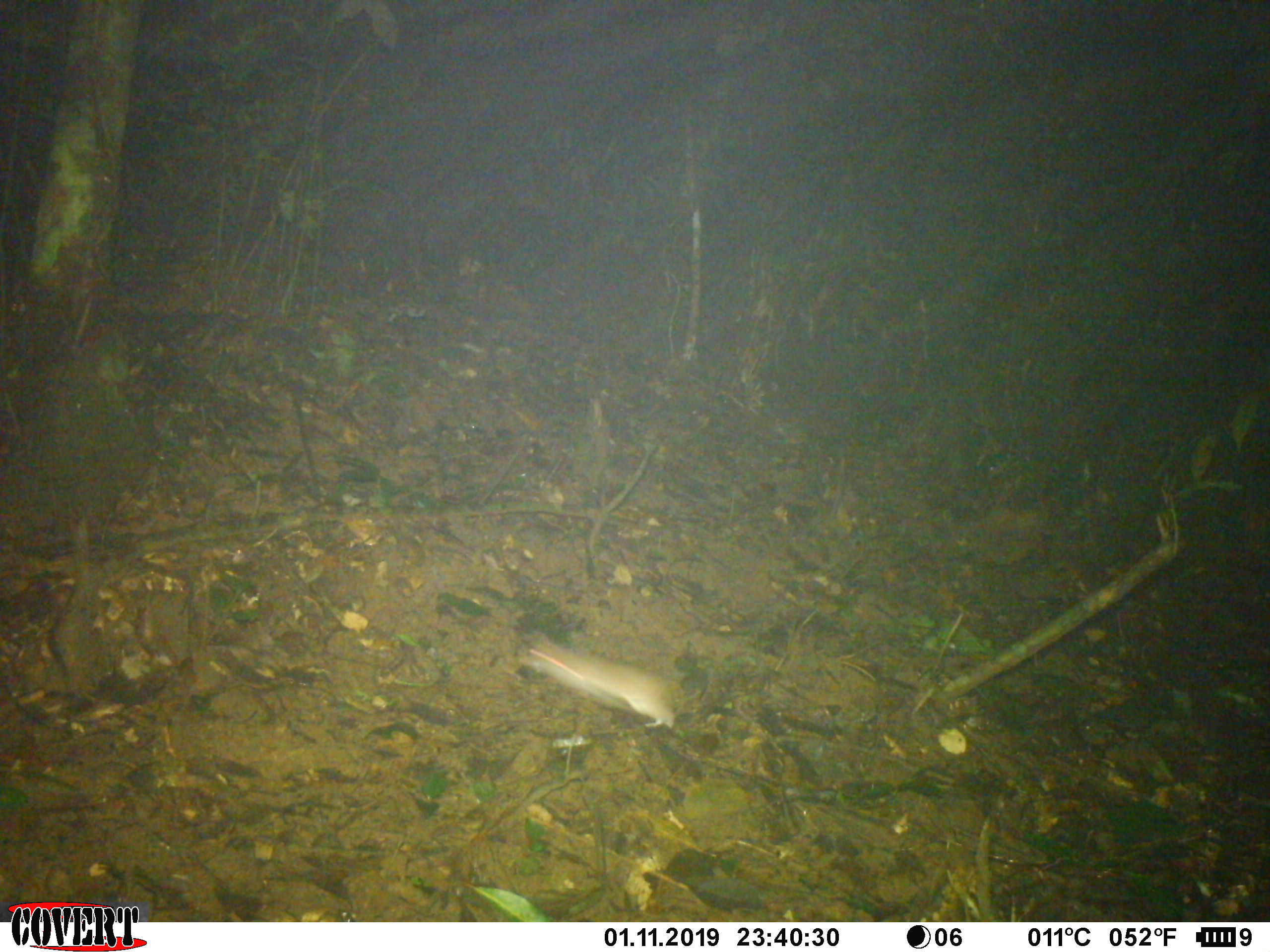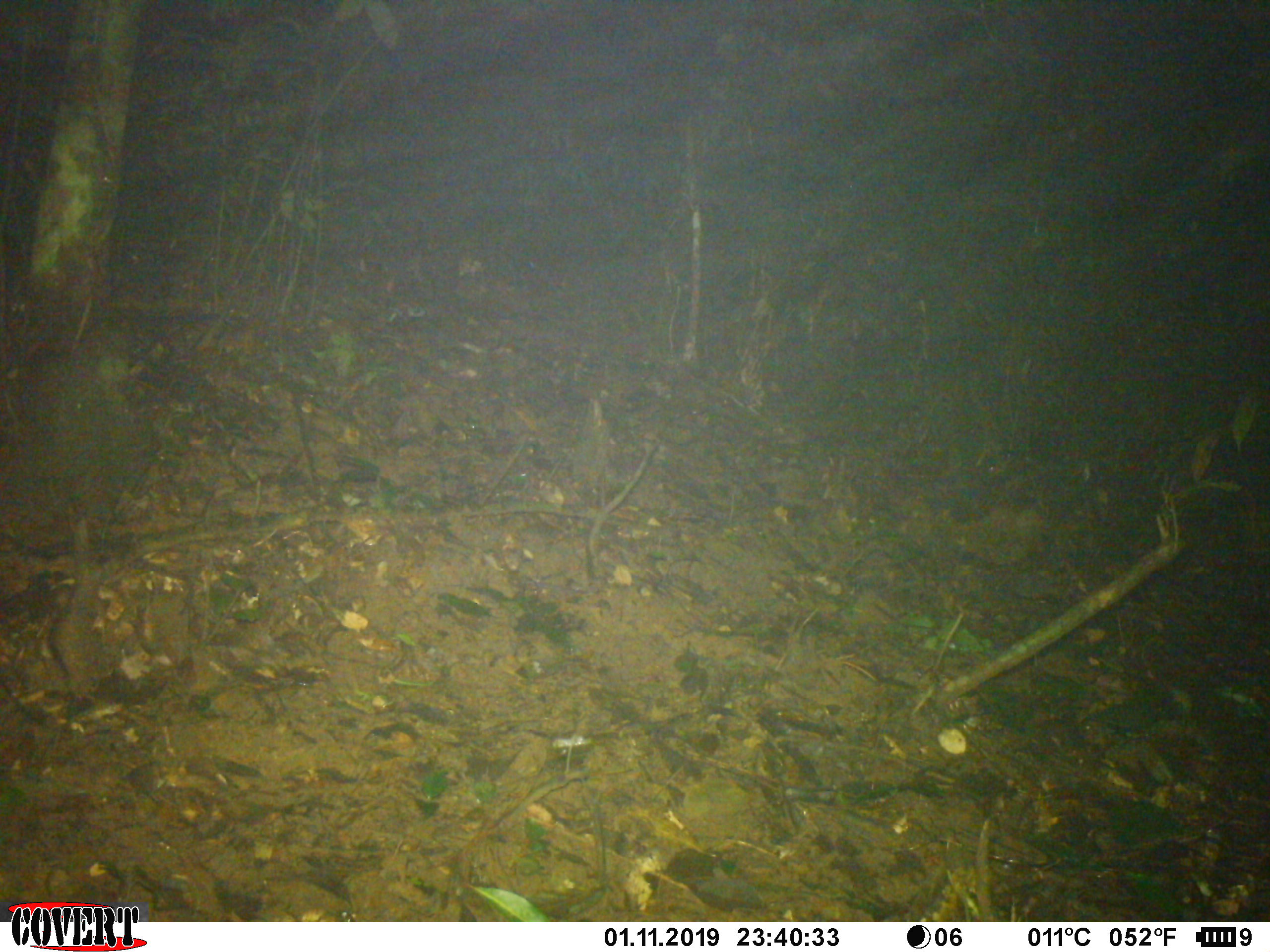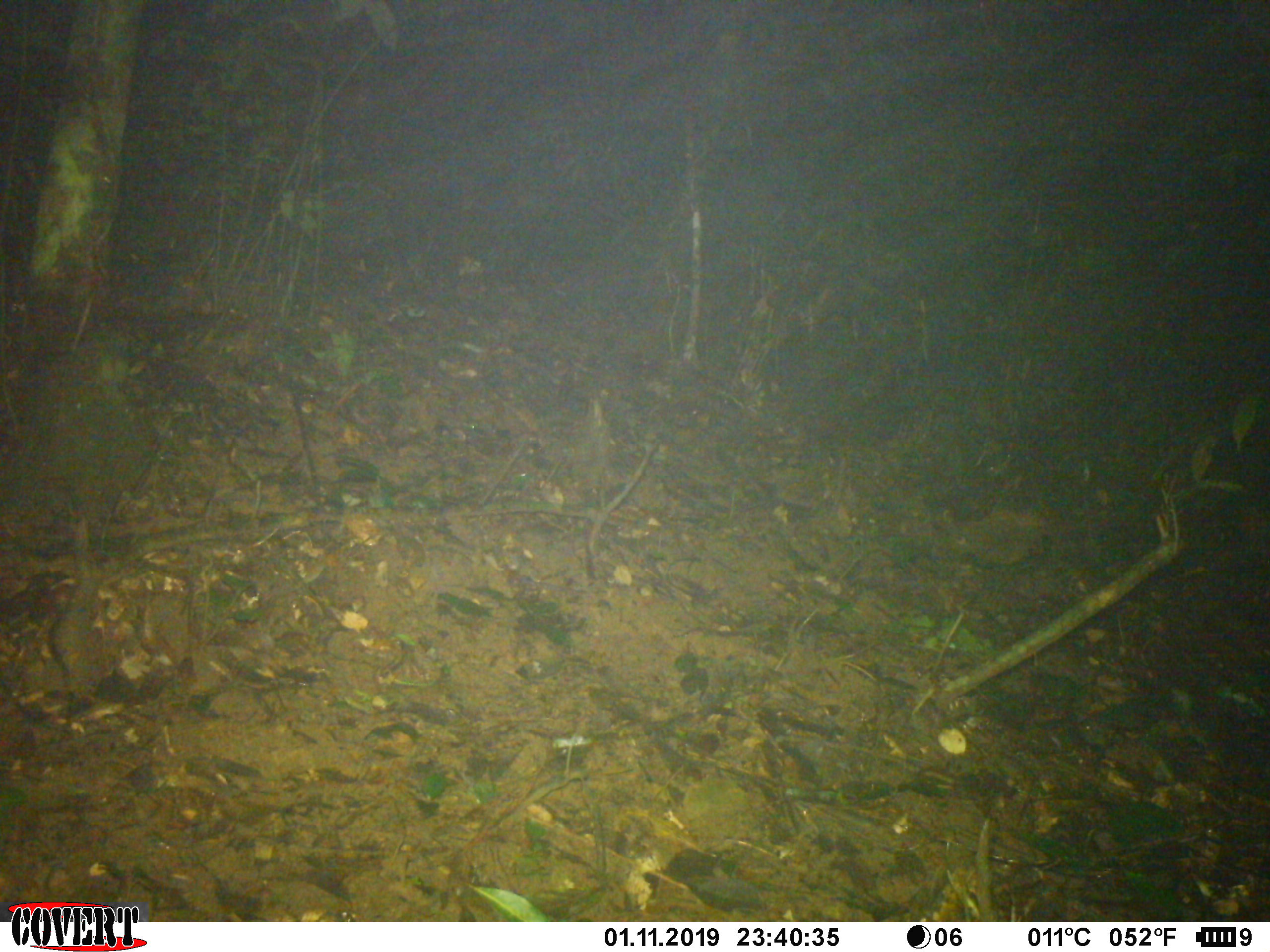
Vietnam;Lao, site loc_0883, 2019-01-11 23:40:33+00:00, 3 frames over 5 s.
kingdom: Animalia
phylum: Chordata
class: Mammalia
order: Rodentia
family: Muridae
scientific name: Muridae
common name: old-world mice and rats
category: unidentified murid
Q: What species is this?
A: Unidentified murid (old-world mice and rats) (Muridae).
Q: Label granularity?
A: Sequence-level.